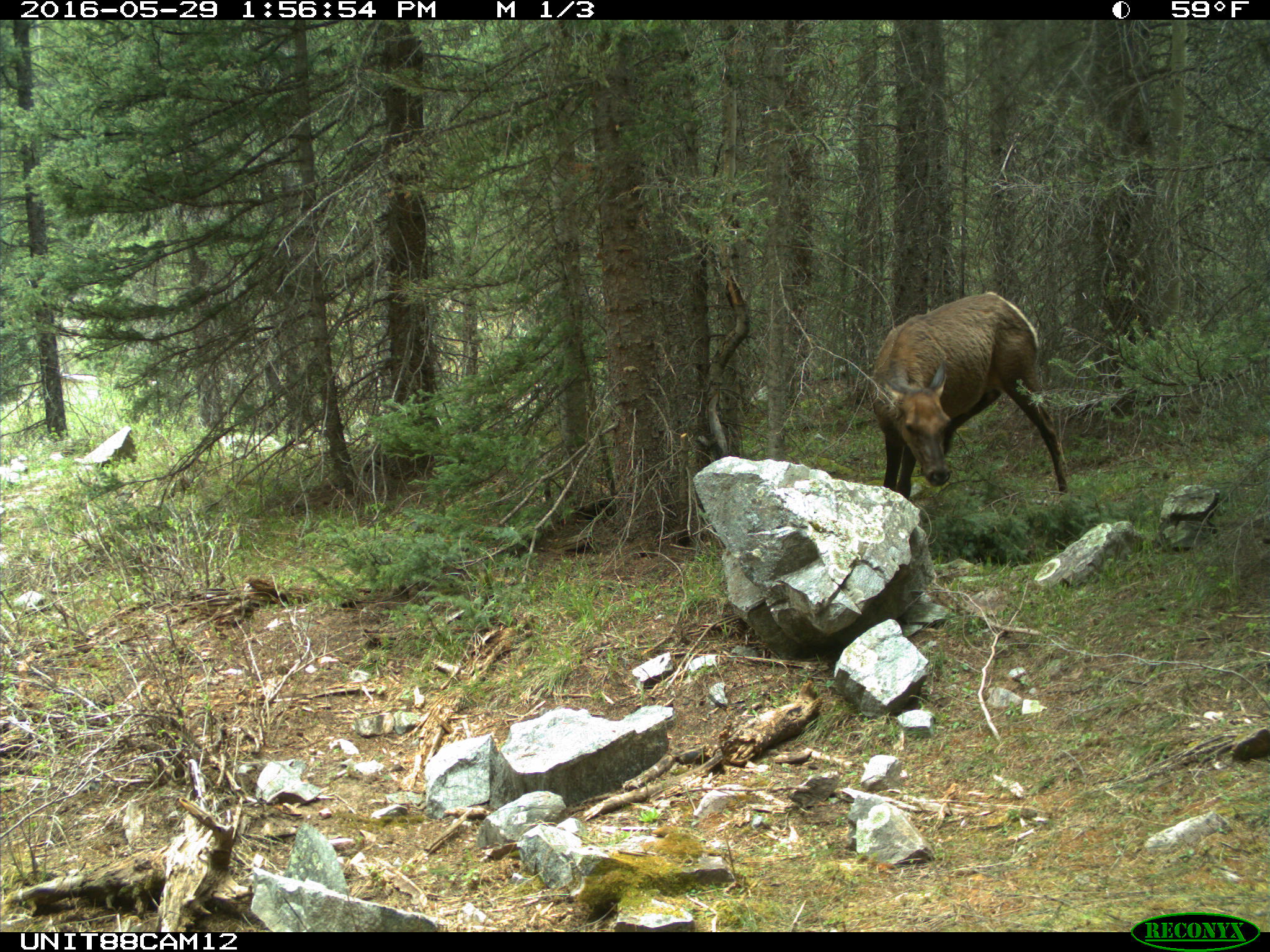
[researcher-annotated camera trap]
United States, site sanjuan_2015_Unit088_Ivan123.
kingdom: Animalia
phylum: Chordata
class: Mammalia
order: Artiodactyla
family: Cervidae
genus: Cervus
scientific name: Cervus elaphus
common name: red deer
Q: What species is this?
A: Cervus elaphus (red deer).